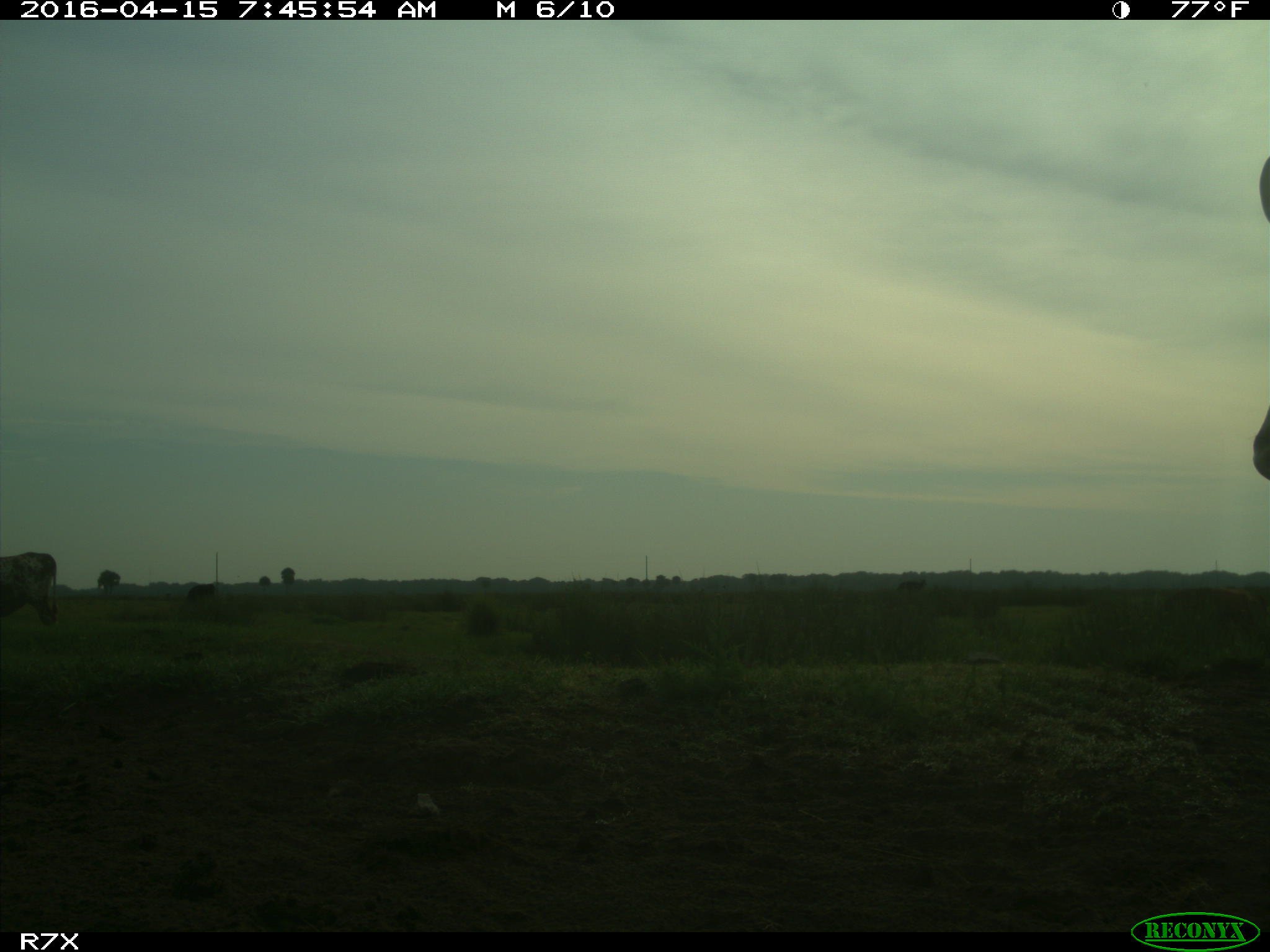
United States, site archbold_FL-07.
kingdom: Animalia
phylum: Chordata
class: Mammalia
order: Artiodactyla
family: Bovidae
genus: Bos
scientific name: Bos taurus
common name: domestic cow